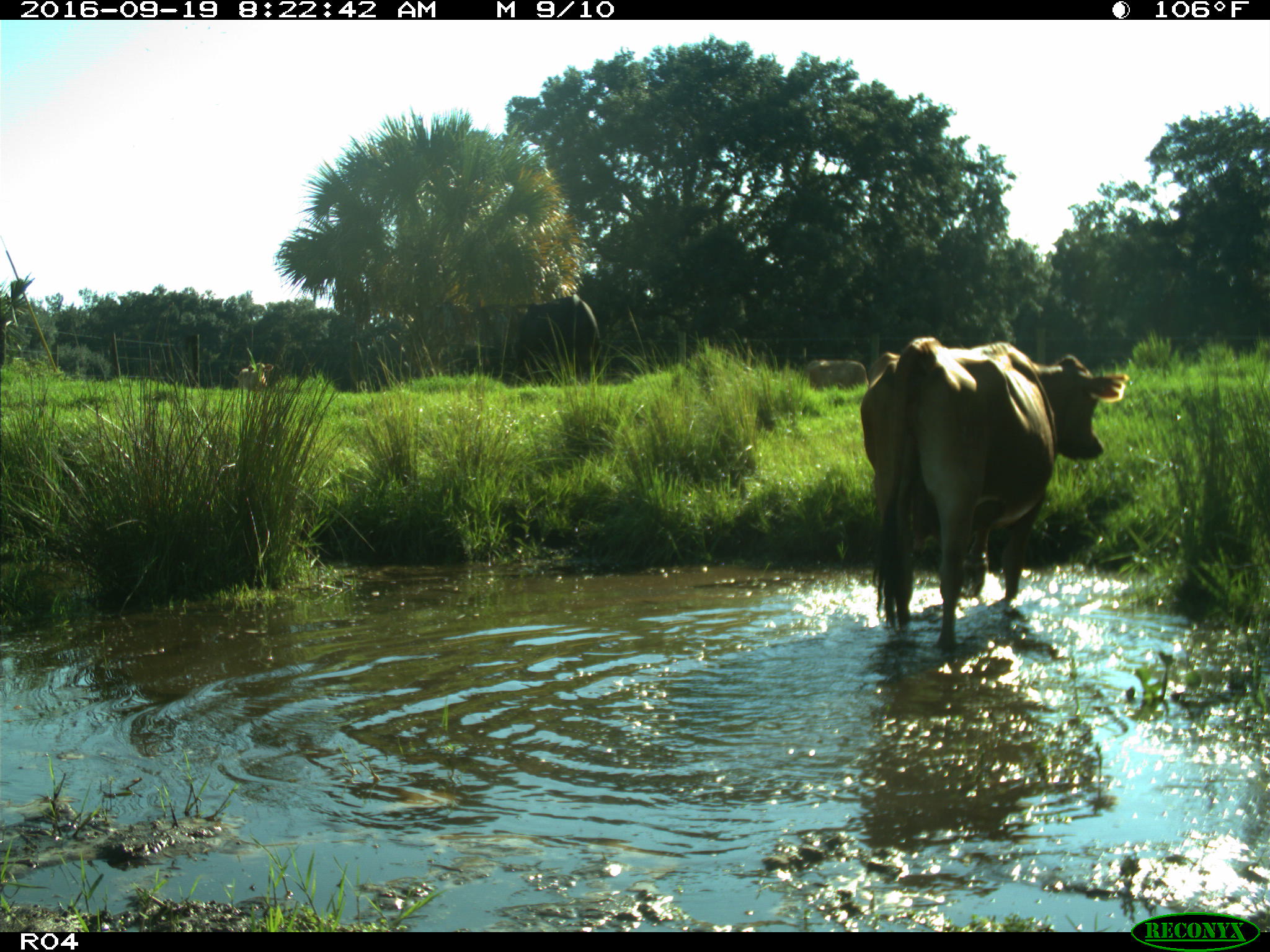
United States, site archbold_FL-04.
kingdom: Animalia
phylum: Chordata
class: Mammalia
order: Artiodactyla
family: Bovidae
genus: Bos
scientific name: Bos taurus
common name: domestic cow